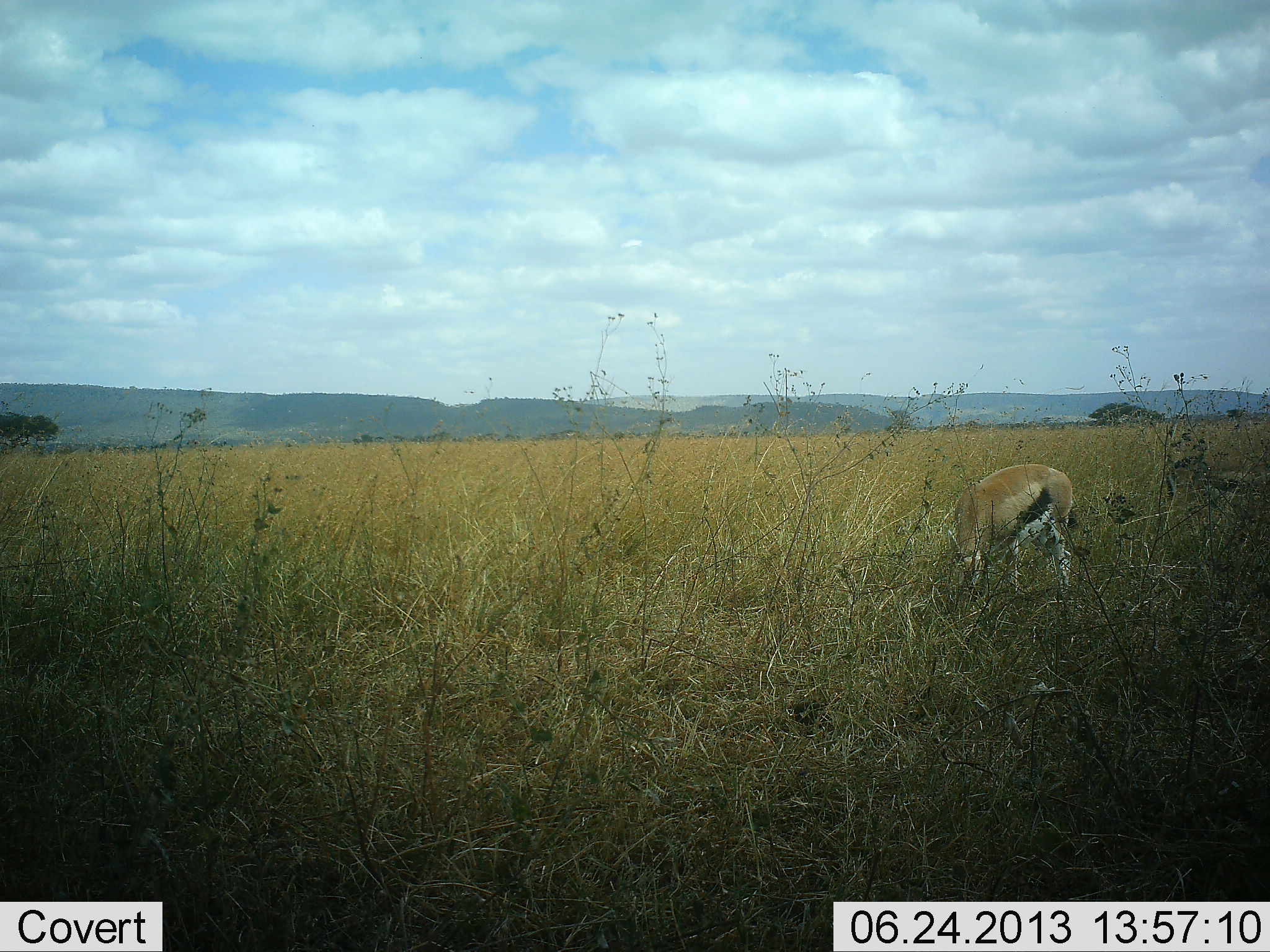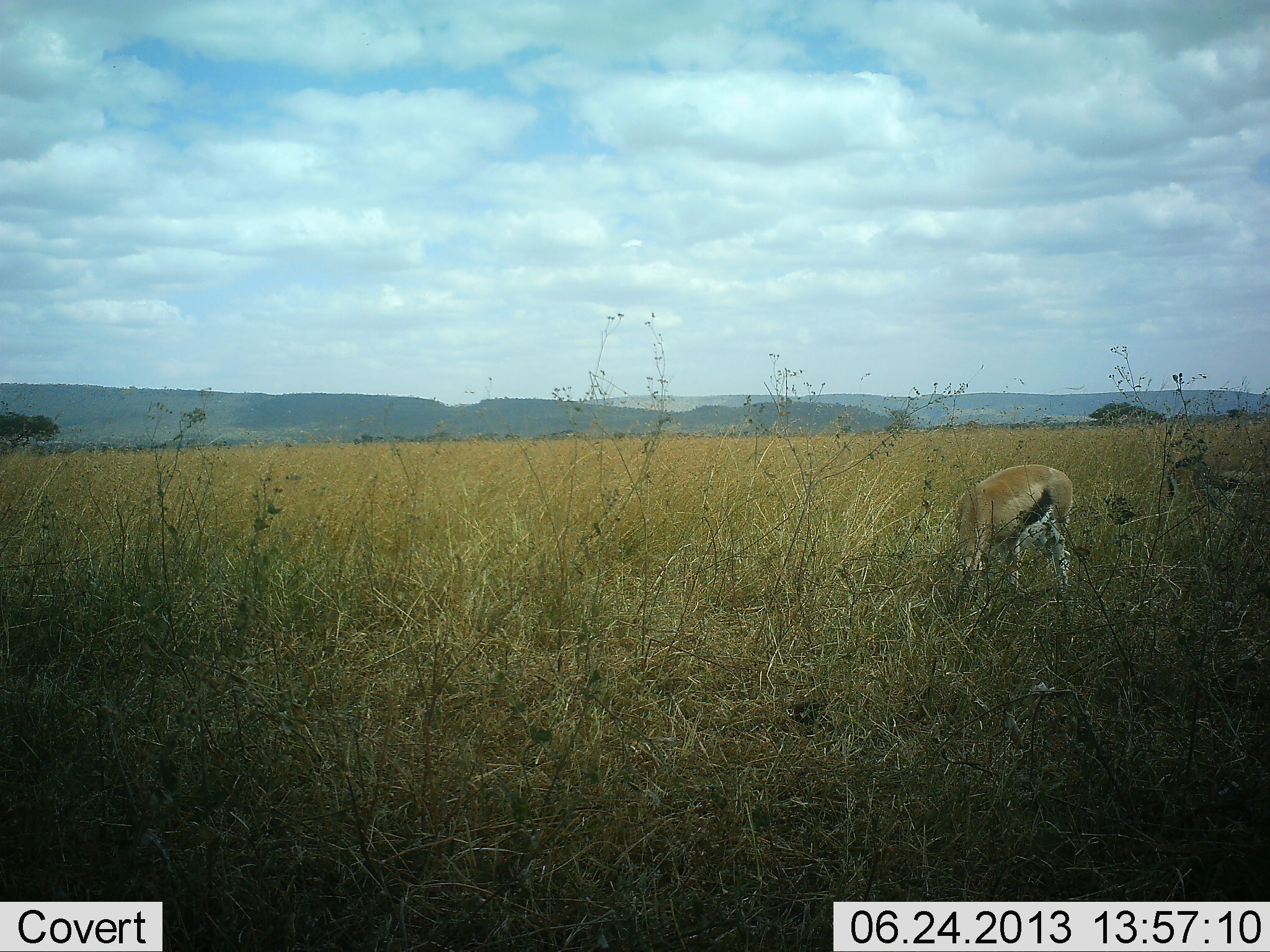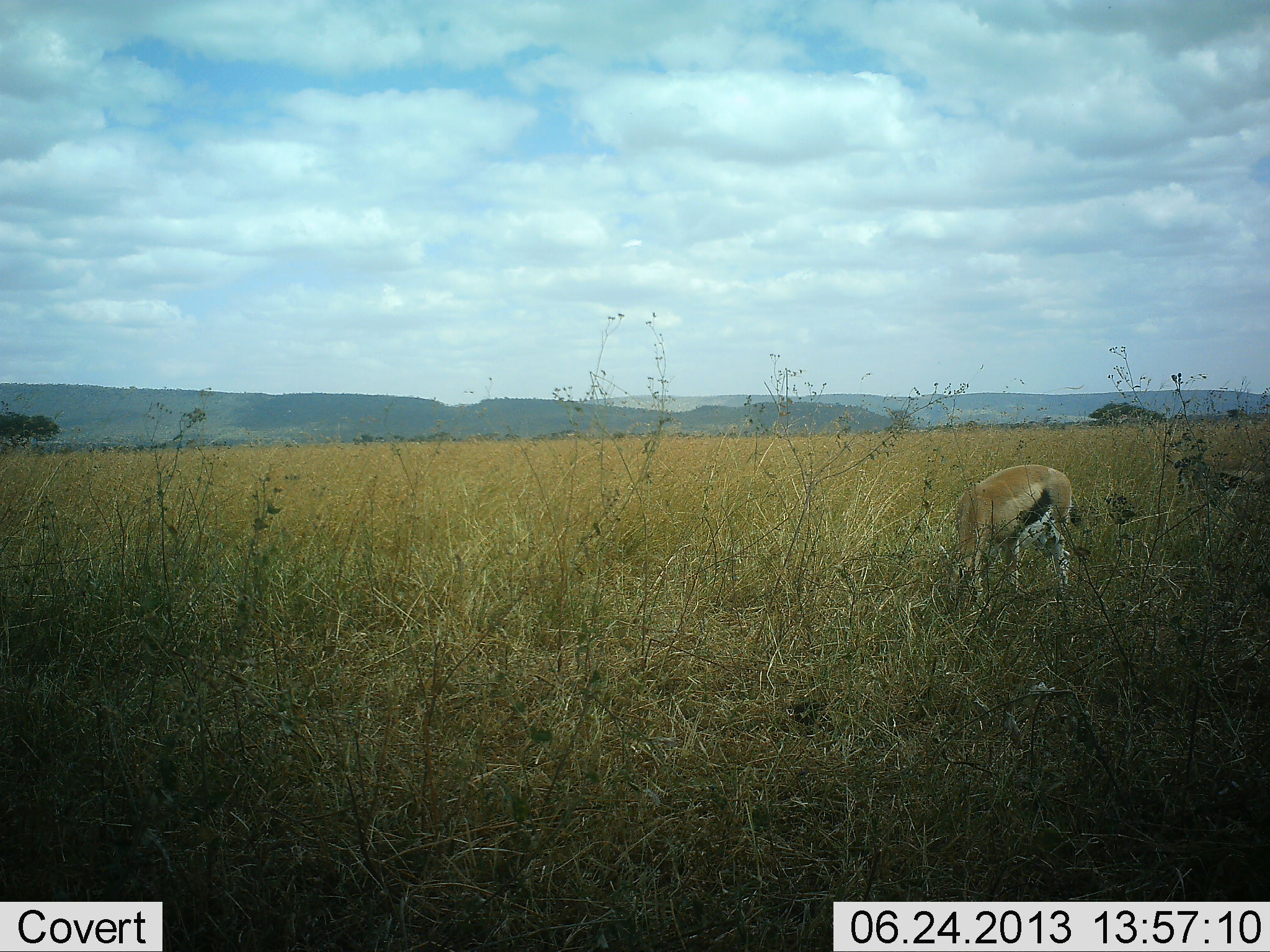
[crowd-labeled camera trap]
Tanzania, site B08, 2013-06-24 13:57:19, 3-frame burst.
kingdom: Animalia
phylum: Chordata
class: Mammalia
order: Artiodactyla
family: Bovidae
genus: Eudorcas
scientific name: Eudorcas thomsonii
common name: thomson's gazelle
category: gazellethomsons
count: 1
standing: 25%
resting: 0%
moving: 4%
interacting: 0%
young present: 0%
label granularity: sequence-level